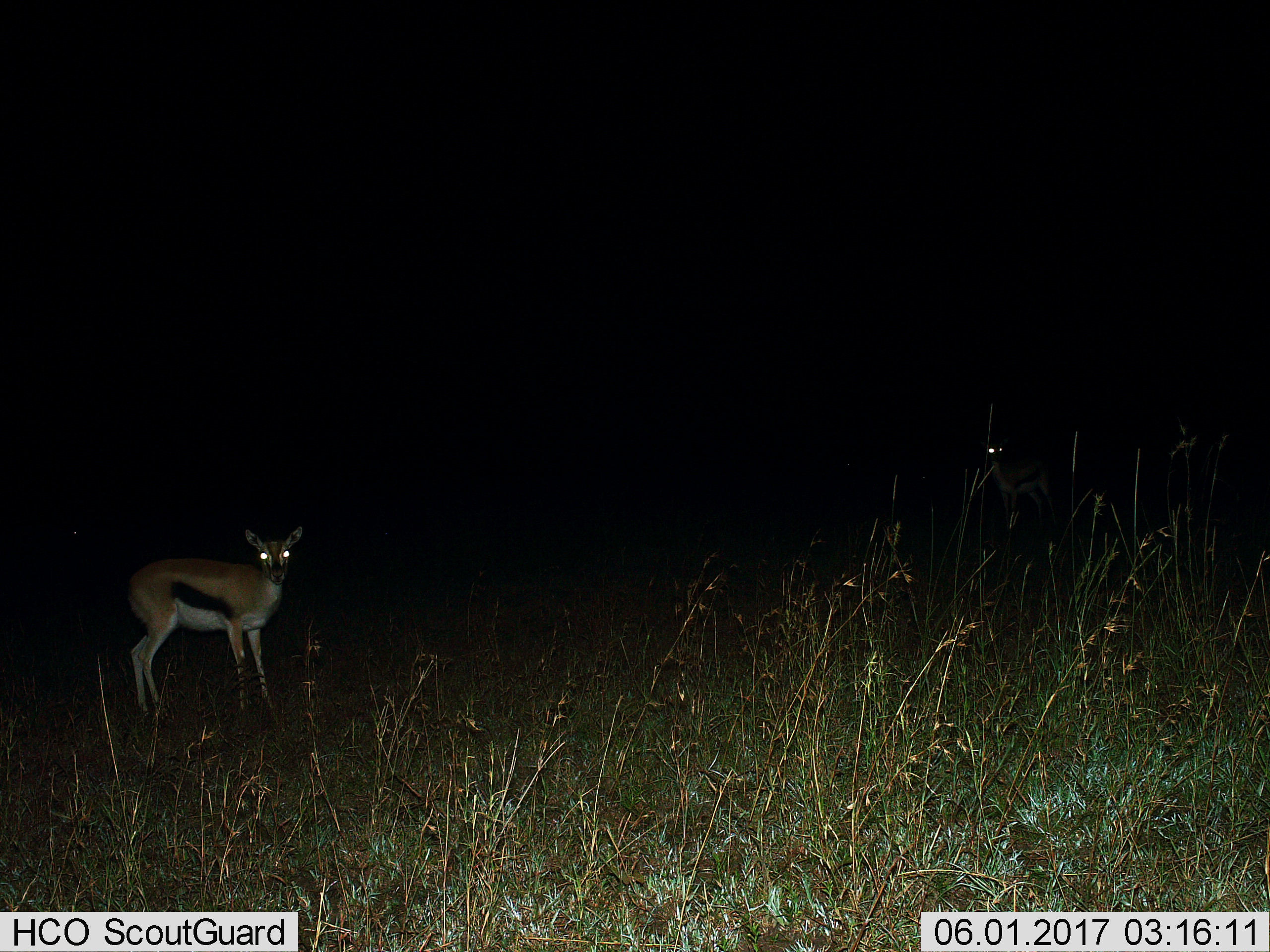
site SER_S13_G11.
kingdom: Animalia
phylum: Chordata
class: Mammalia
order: Artiodactyla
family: Bovidae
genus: Eudorcas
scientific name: Eudorcas thomsonii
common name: thomson's gazelle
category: gazellethomsons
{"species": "gazellethomsons (thomson's gazelle) (Eudorcas thomsonii)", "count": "2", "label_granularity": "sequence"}